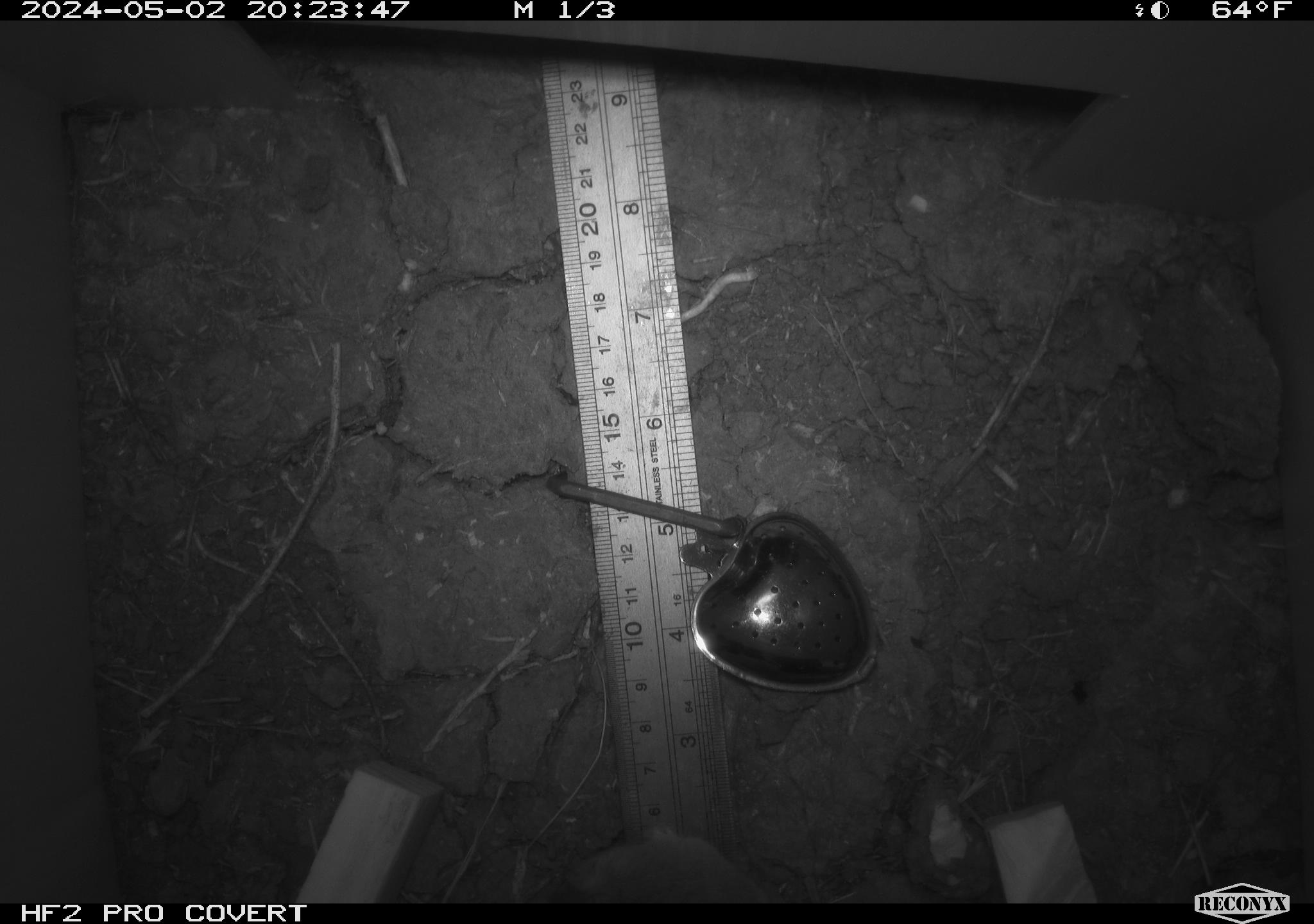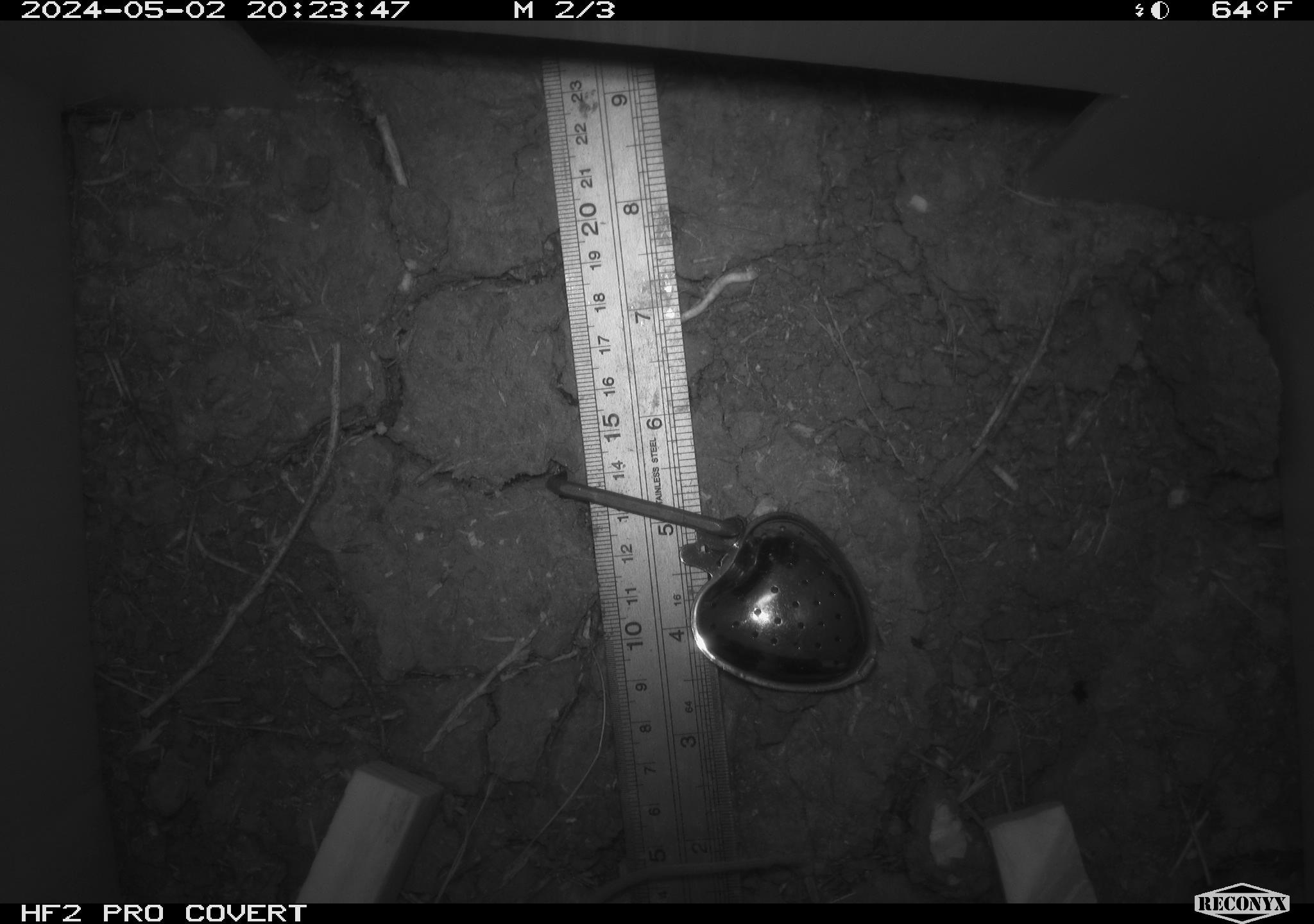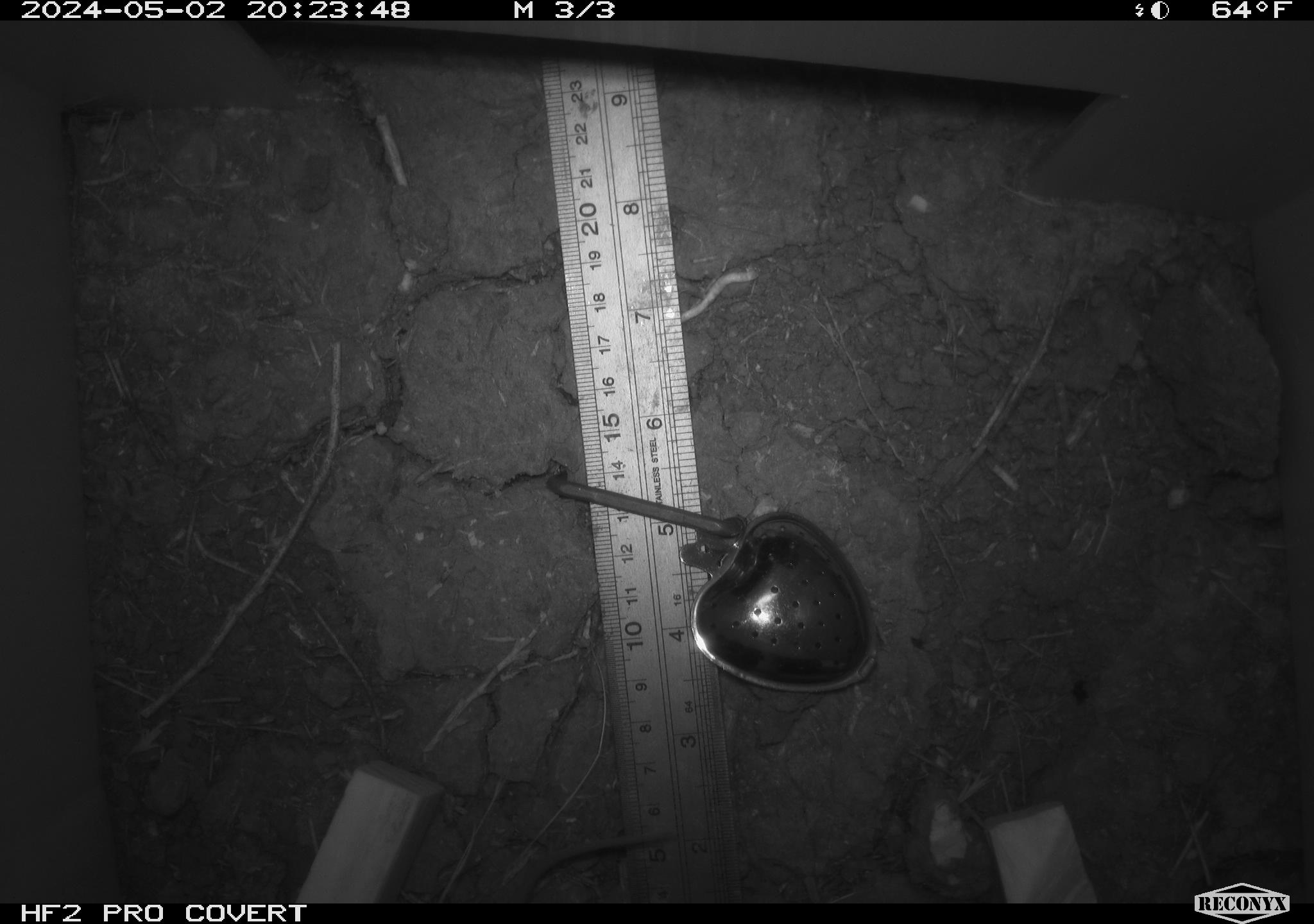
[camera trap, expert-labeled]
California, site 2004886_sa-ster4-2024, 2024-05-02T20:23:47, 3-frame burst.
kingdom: Animalia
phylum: Chordata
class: Mammalia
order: Rodentia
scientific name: Rodentia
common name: mouse species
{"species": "mouse species (Rodentia)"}